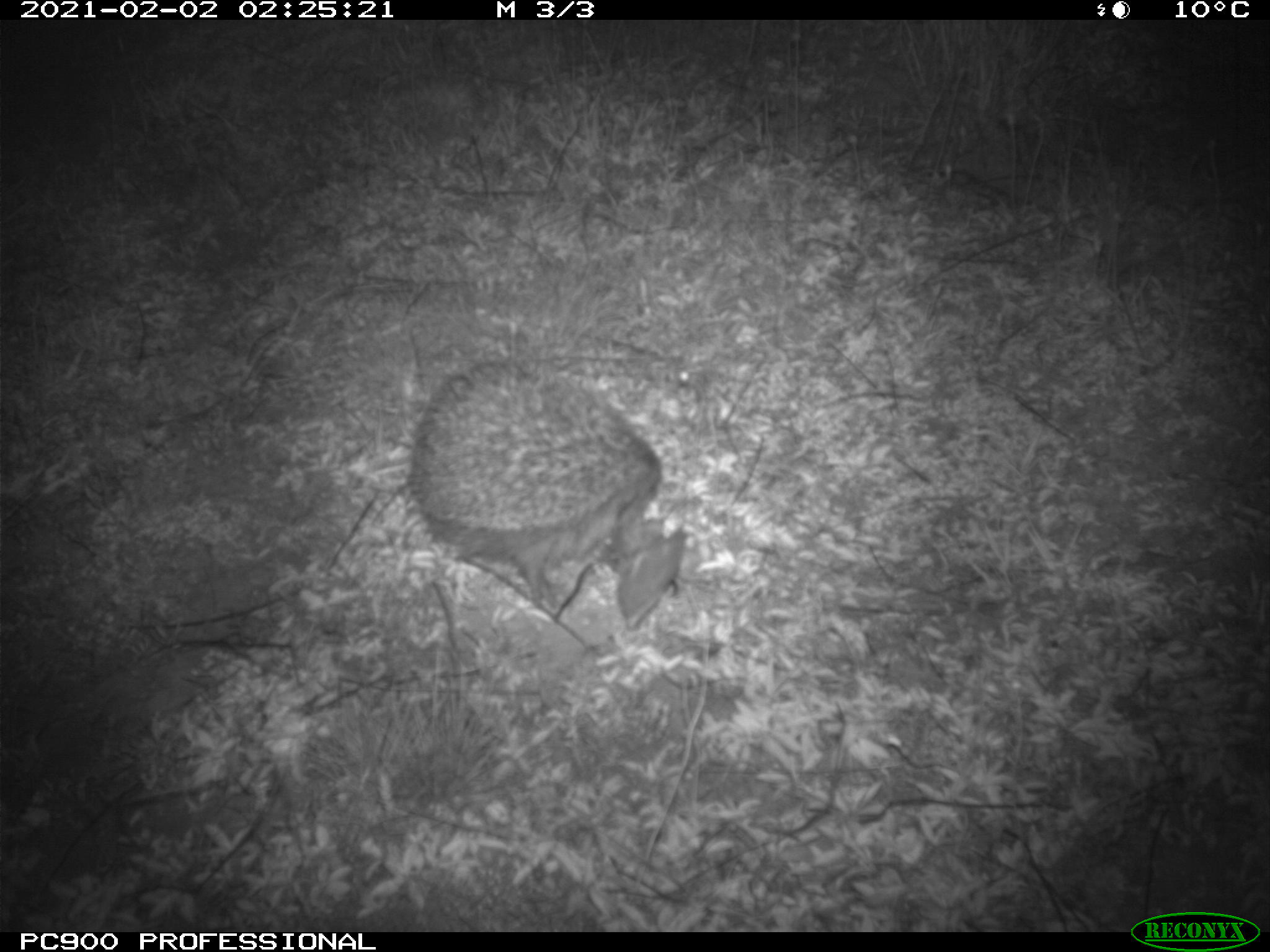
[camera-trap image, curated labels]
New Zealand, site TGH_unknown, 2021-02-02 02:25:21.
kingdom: Animalia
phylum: Chordata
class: Mammalia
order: Eulipotyphla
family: Erinaceidae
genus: Erinaceus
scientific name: Erinaceus europaeus europaeus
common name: european hedgehog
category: hedgehog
Hedgehog (european hedgehog) (Erinaceus europaeus europaeus).